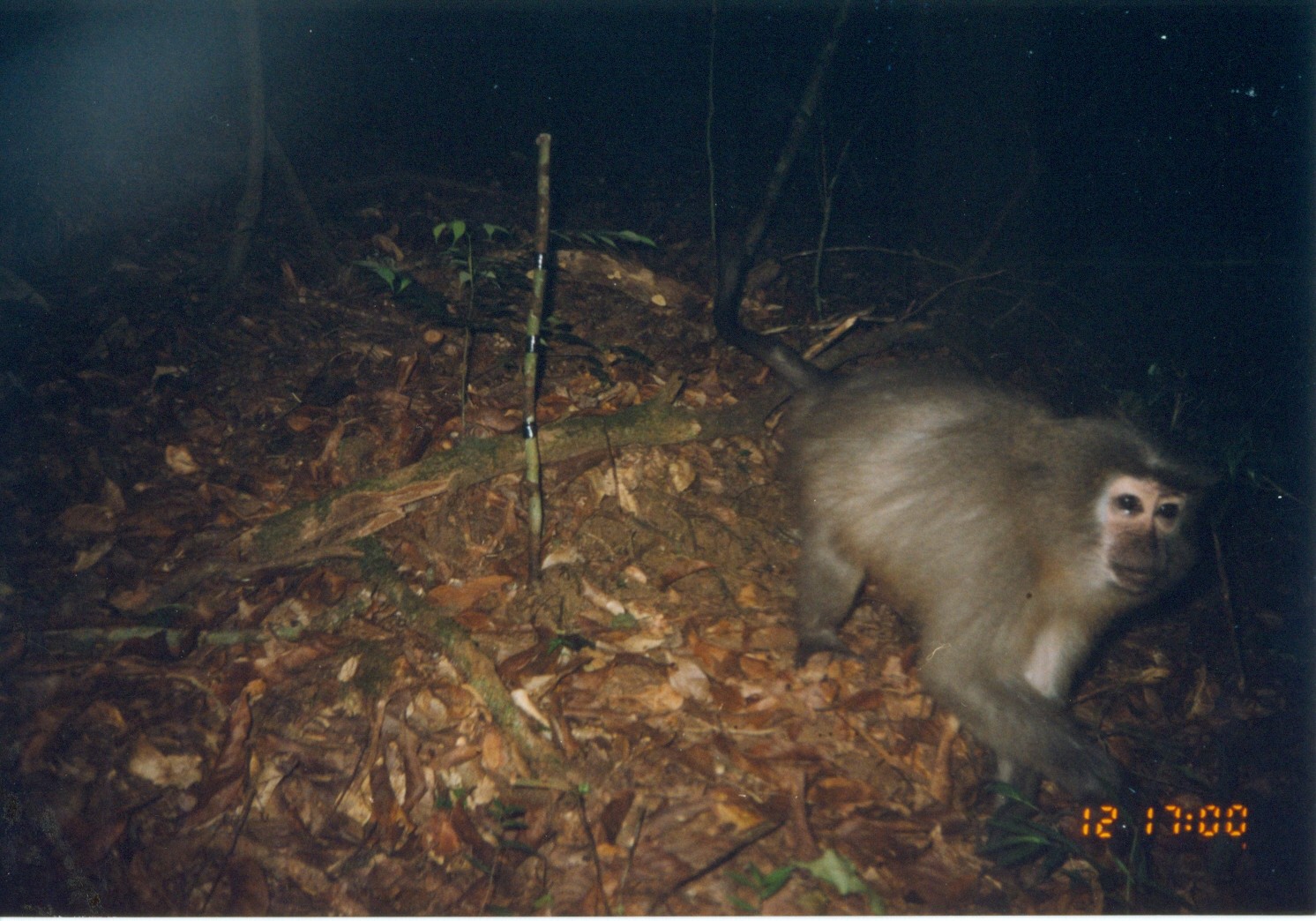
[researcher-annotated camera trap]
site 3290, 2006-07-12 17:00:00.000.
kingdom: Animalia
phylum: Chordata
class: Mammalia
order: Primates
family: Cercopithecidae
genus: Cercocebus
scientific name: Cercocebus sanjei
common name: sanje mangabey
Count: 1.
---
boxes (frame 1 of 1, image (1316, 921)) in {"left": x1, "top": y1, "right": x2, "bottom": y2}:
cercocebus sanjei: {"left": 713, "top": 241, "right": 1221, "bottom": 868}